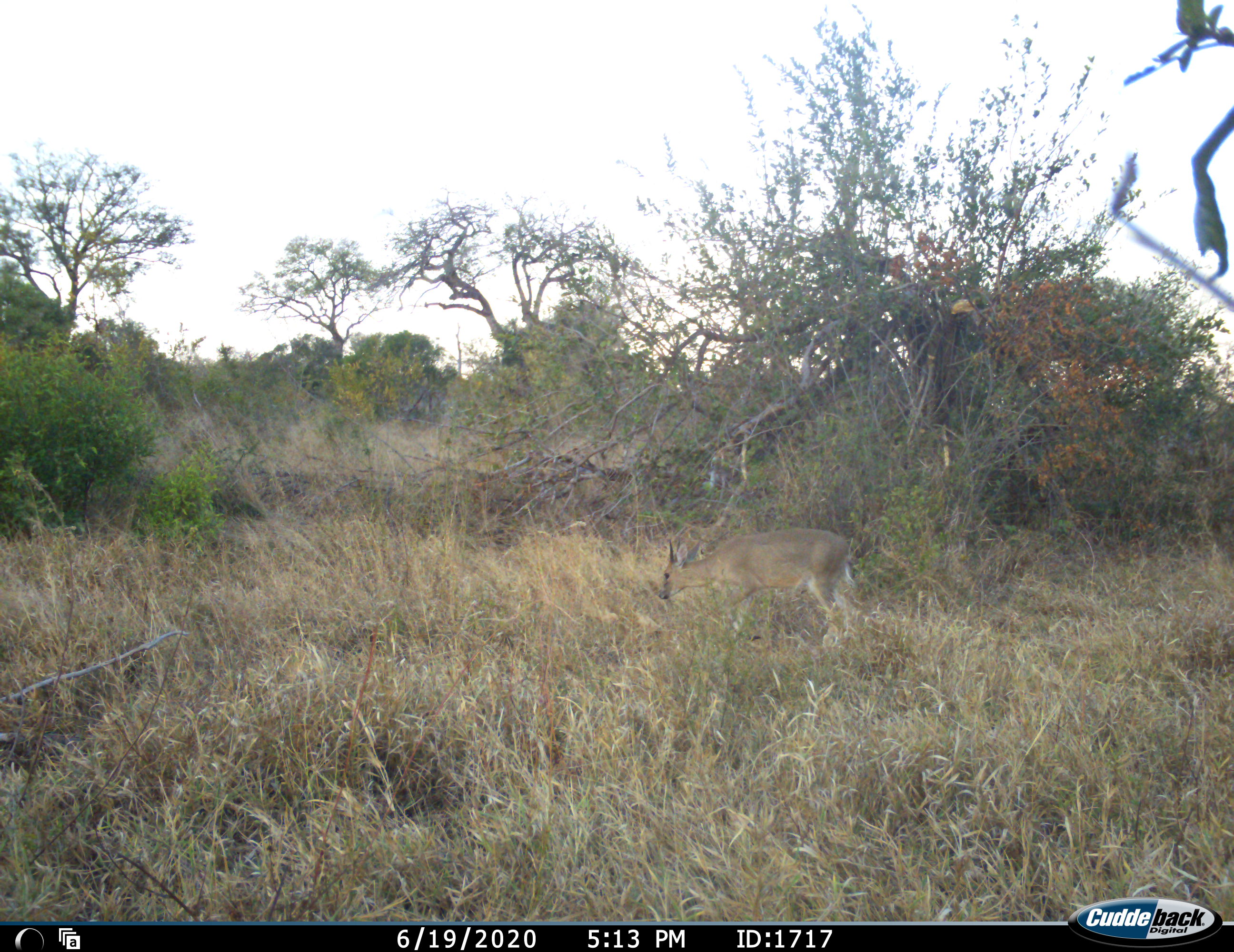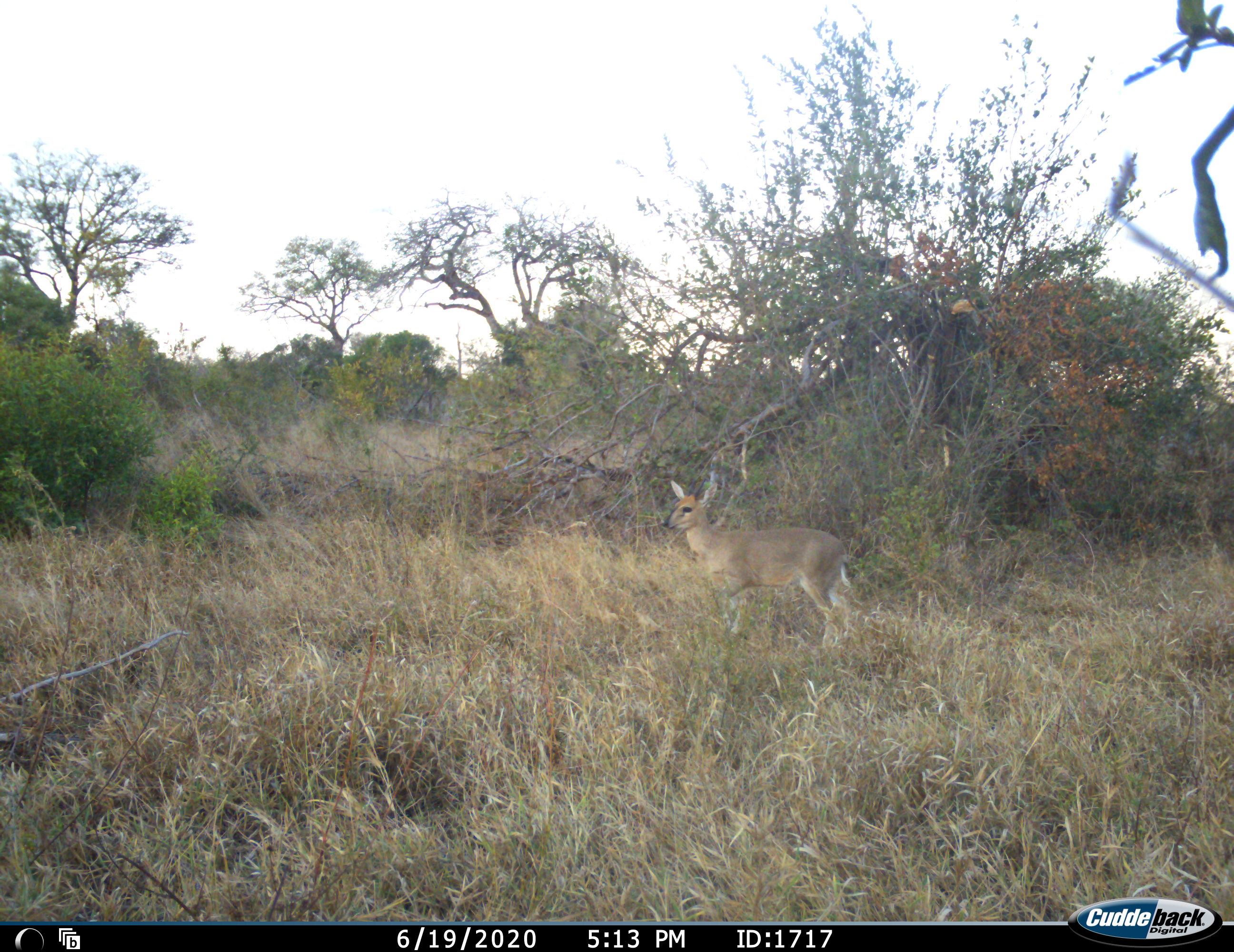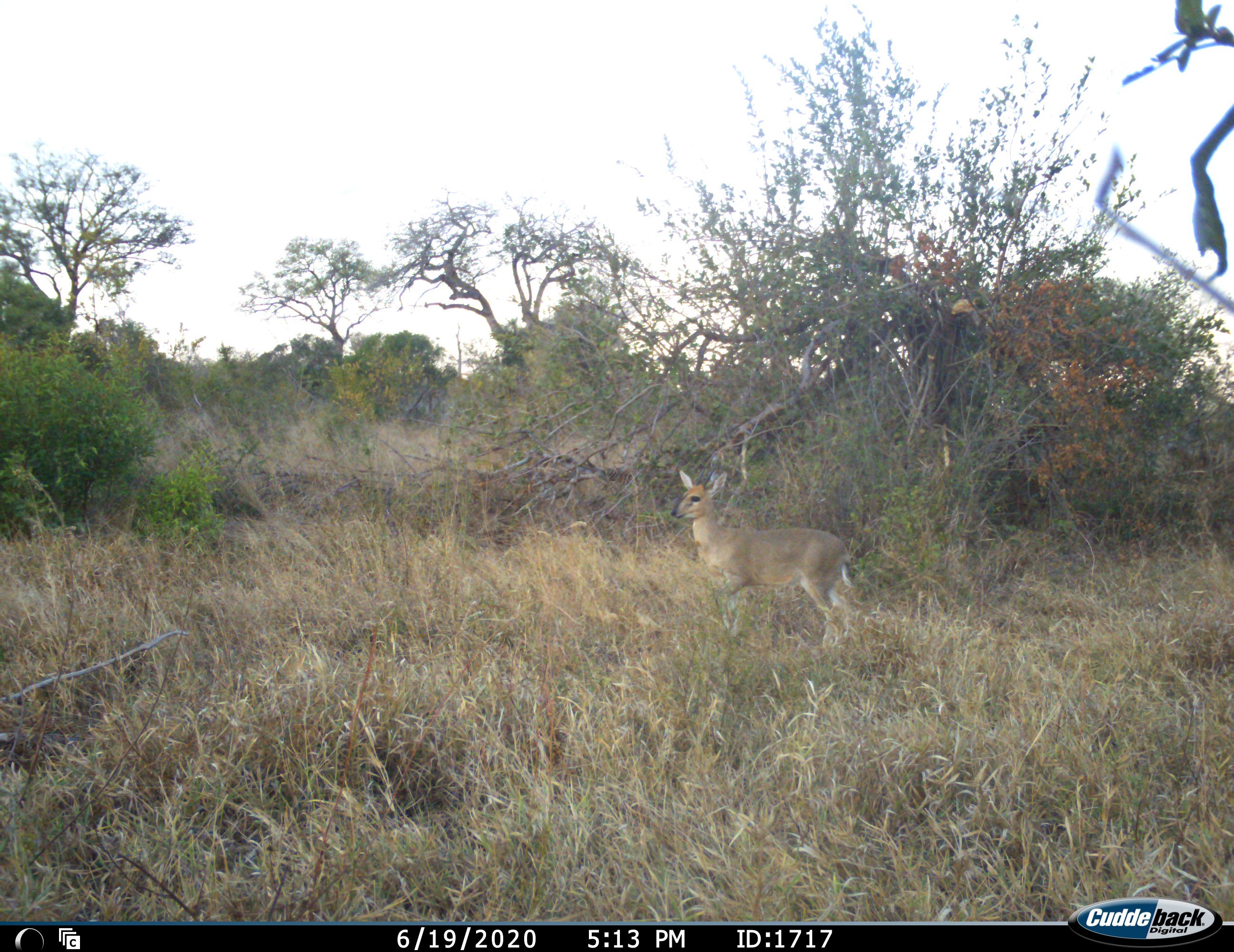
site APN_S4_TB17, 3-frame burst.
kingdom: Animalia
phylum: Chordata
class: Mammalia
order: Artiodactyla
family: Bovidae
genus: Sylvicapra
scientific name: Sylvicapra grimmia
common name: common duiker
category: duikercommongrey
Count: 1.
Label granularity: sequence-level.